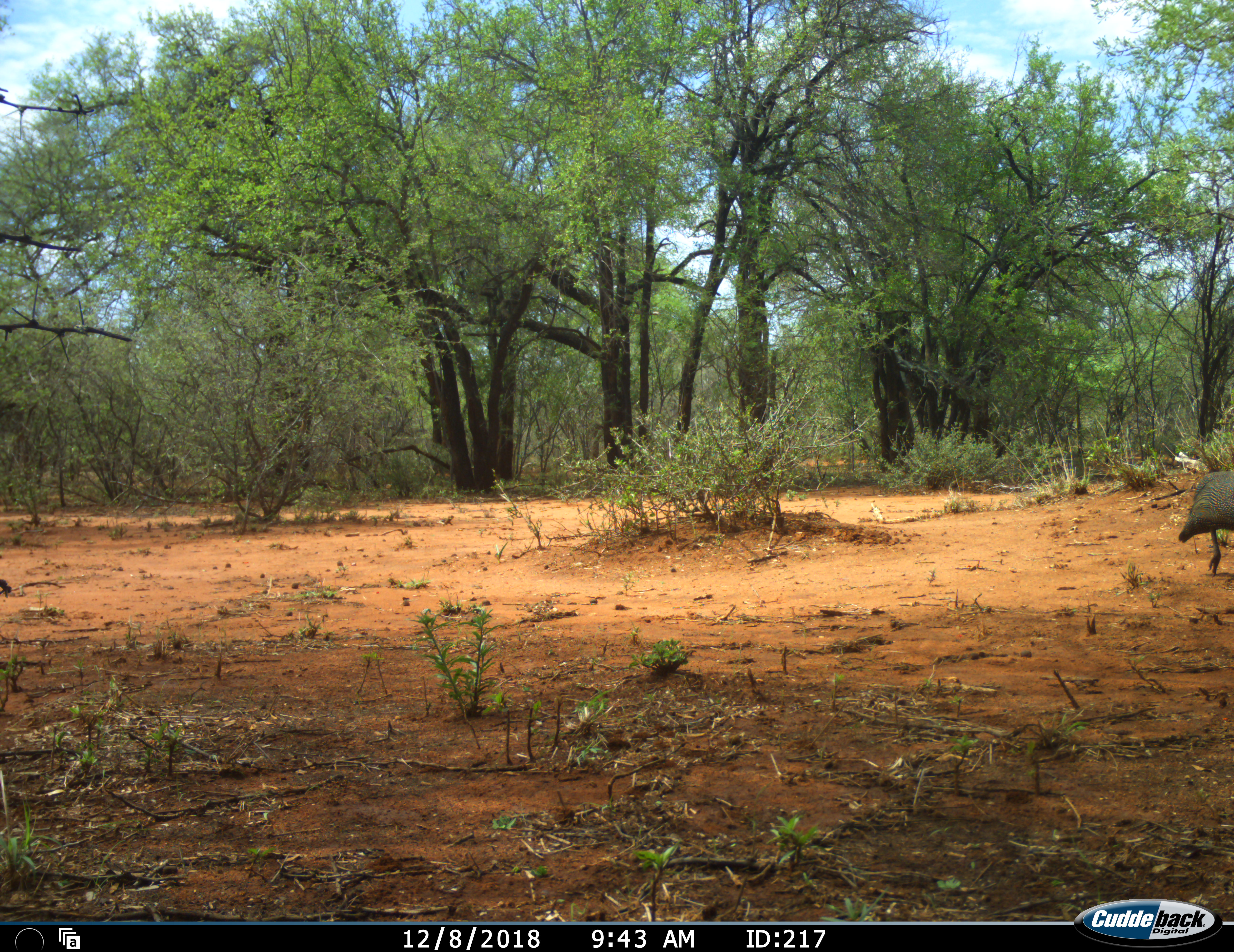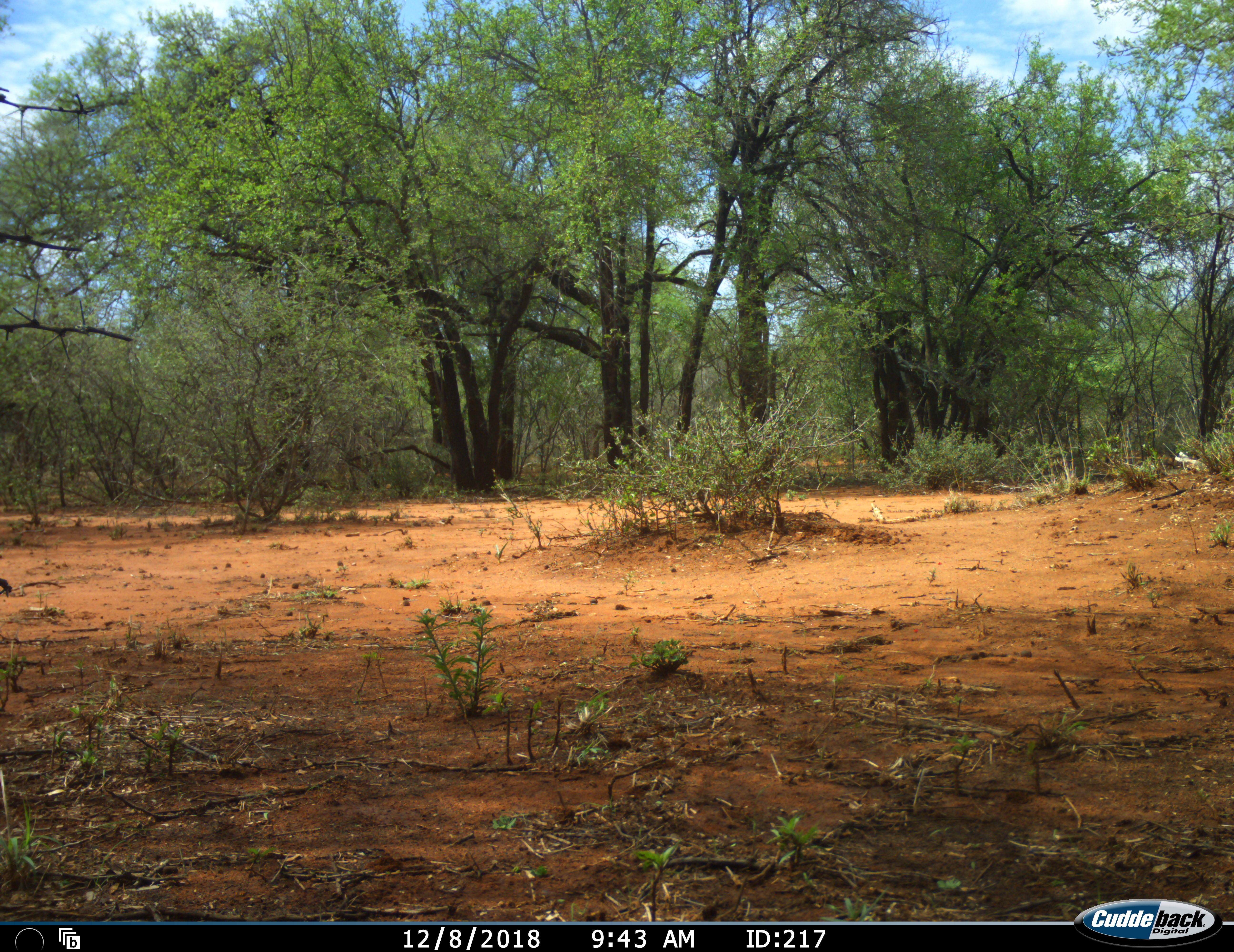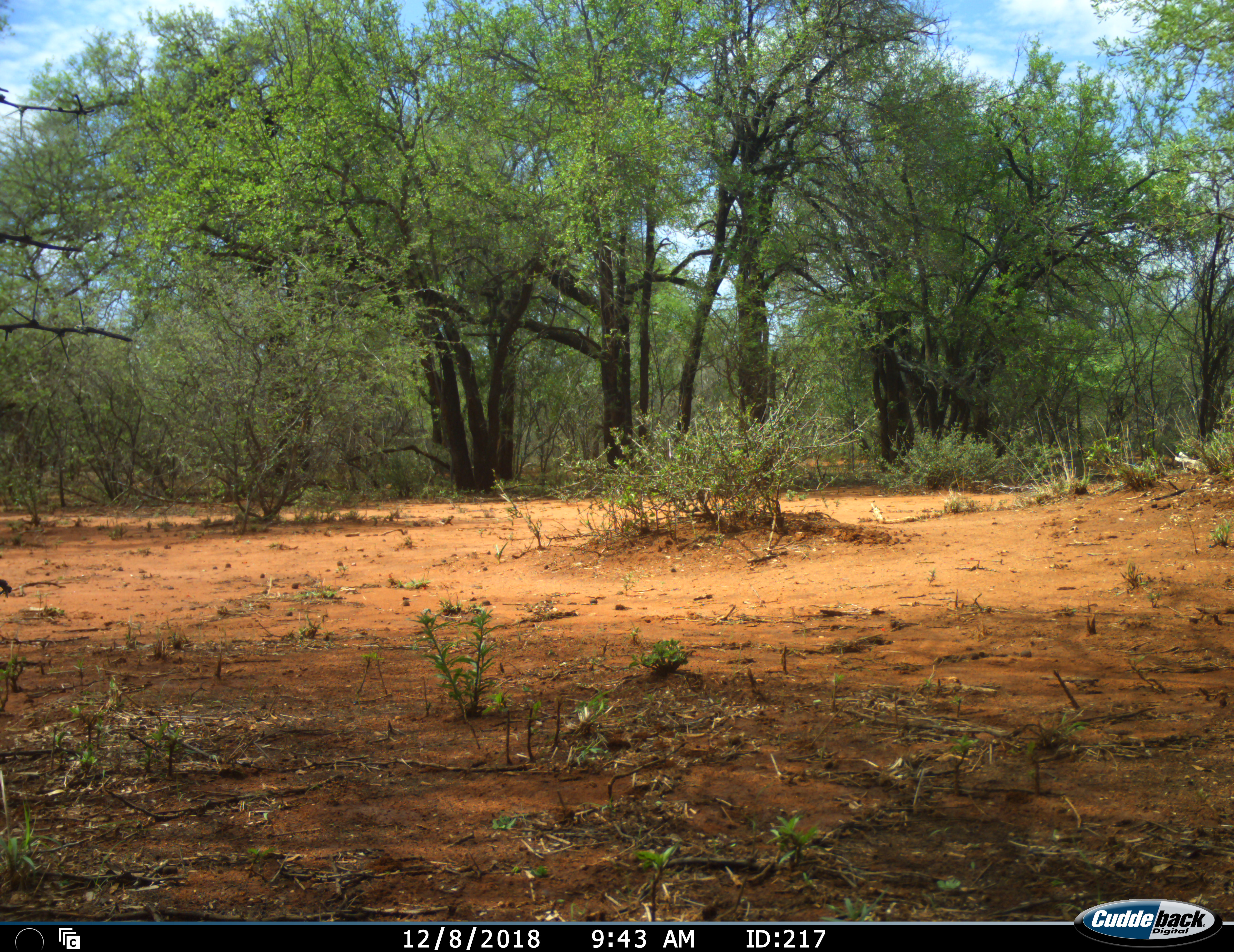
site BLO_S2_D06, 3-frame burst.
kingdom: Animalia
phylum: Chordata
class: Aves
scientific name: Aves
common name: bird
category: birdother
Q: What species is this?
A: Birdother (bird) (Aves).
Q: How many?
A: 1.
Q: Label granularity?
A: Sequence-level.